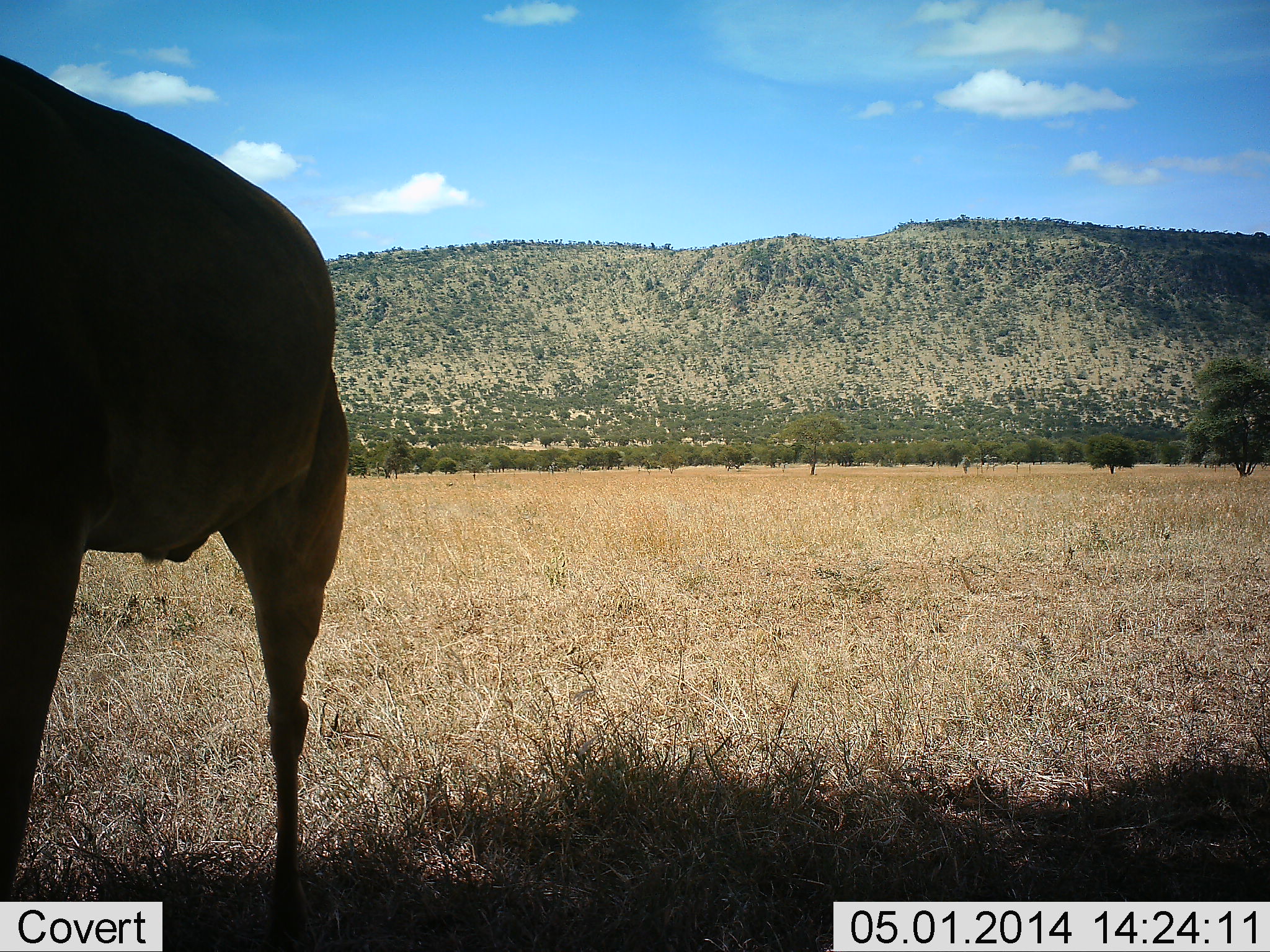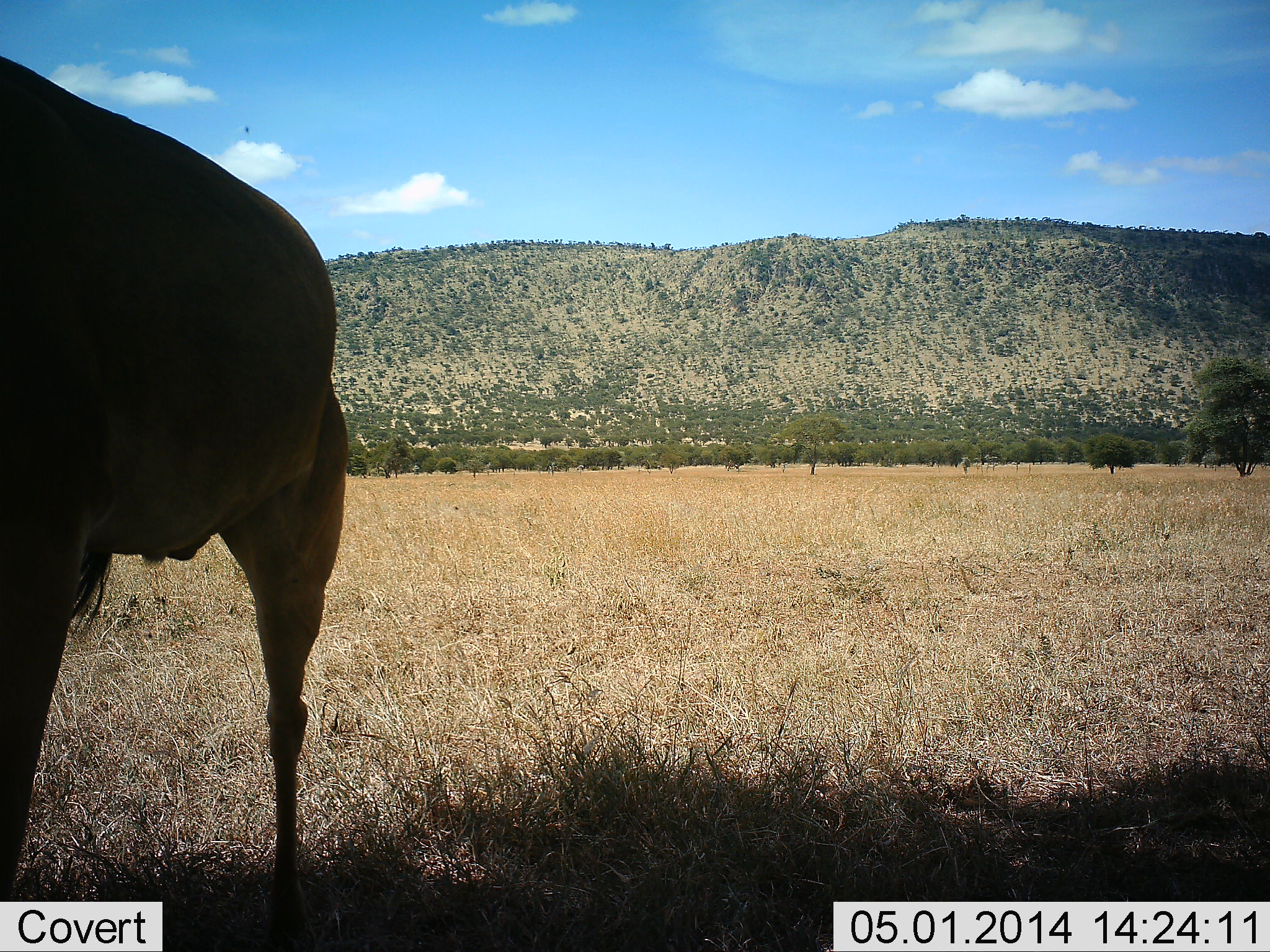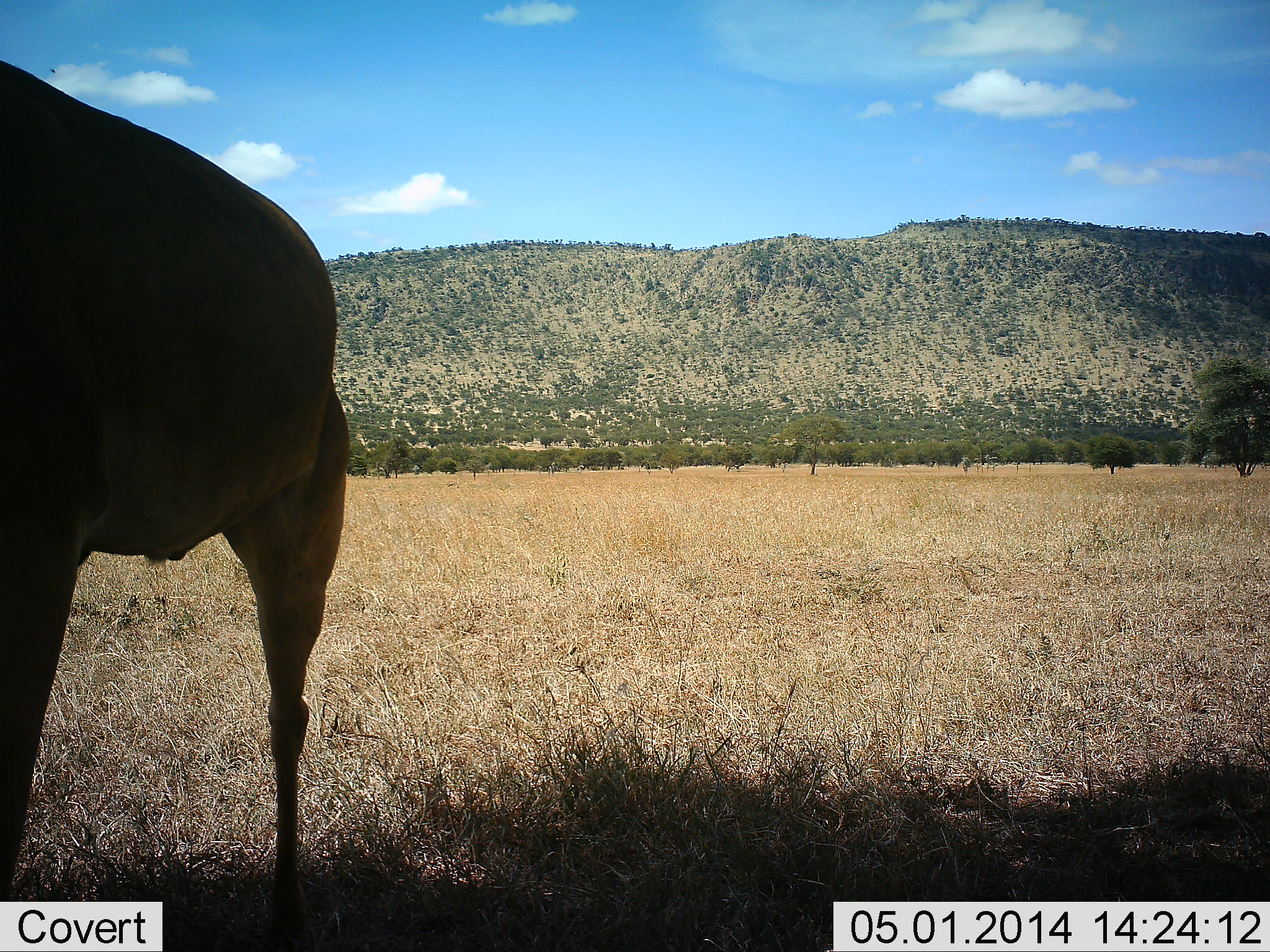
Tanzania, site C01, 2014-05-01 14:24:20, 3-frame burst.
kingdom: Animalia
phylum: Chordata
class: Mammalia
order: Artiodactyla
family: Bovidae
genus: Connochaetes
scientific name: Connochaetes taurinus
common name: blue wildebeest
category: wildebeest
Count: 1.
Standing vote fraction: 100%.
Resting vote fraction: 0%.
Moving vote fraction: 0%.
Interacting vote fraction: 0%.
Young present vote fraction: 0%.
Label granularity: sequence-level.